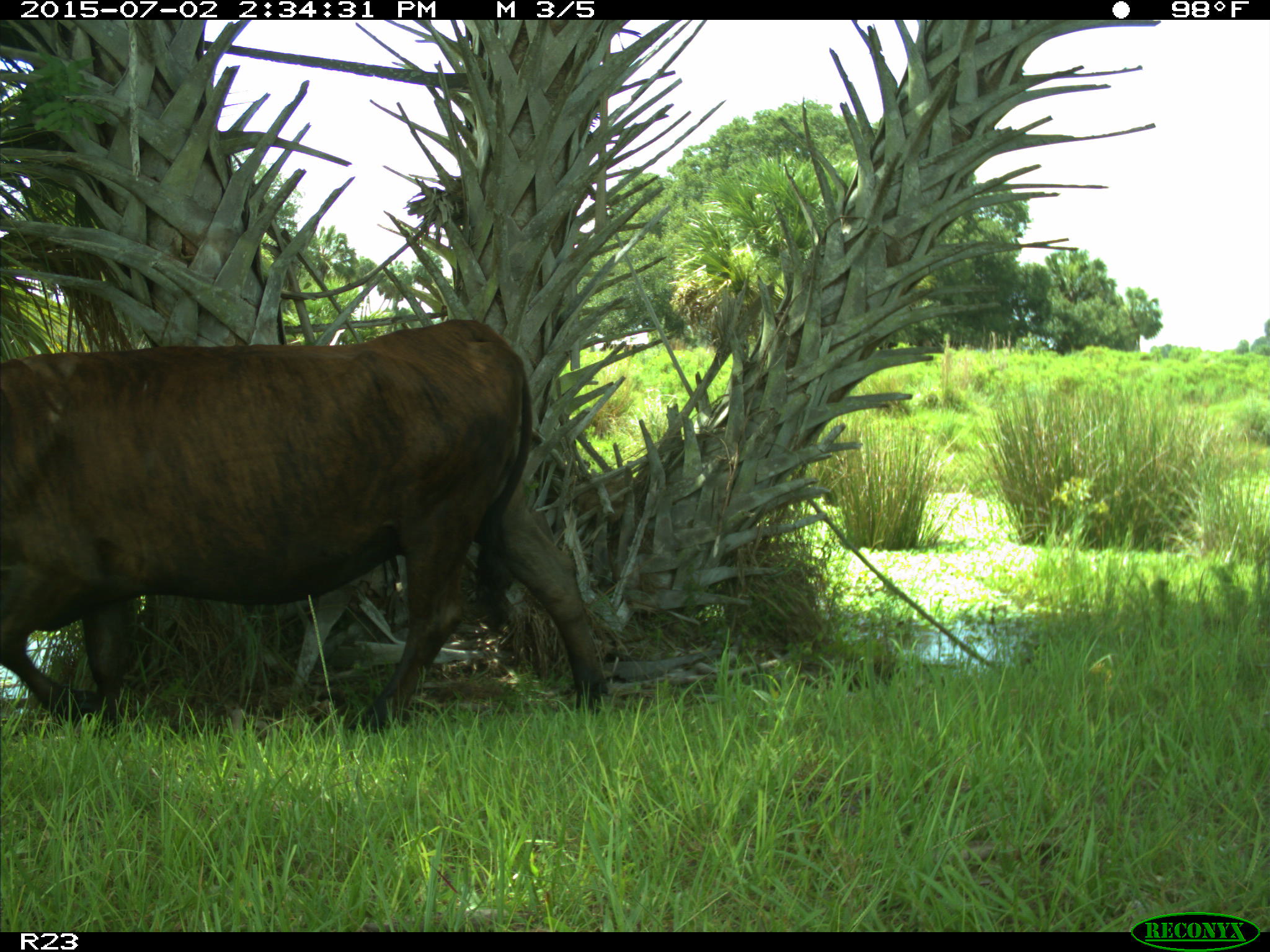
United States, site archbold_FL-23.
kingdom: Animalia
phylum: Chordata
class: Mammalia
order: Artiodactyla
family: Bovidae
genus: Bos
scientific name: Bos taurus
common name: domestic cow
Bos taurus (domestic cow).